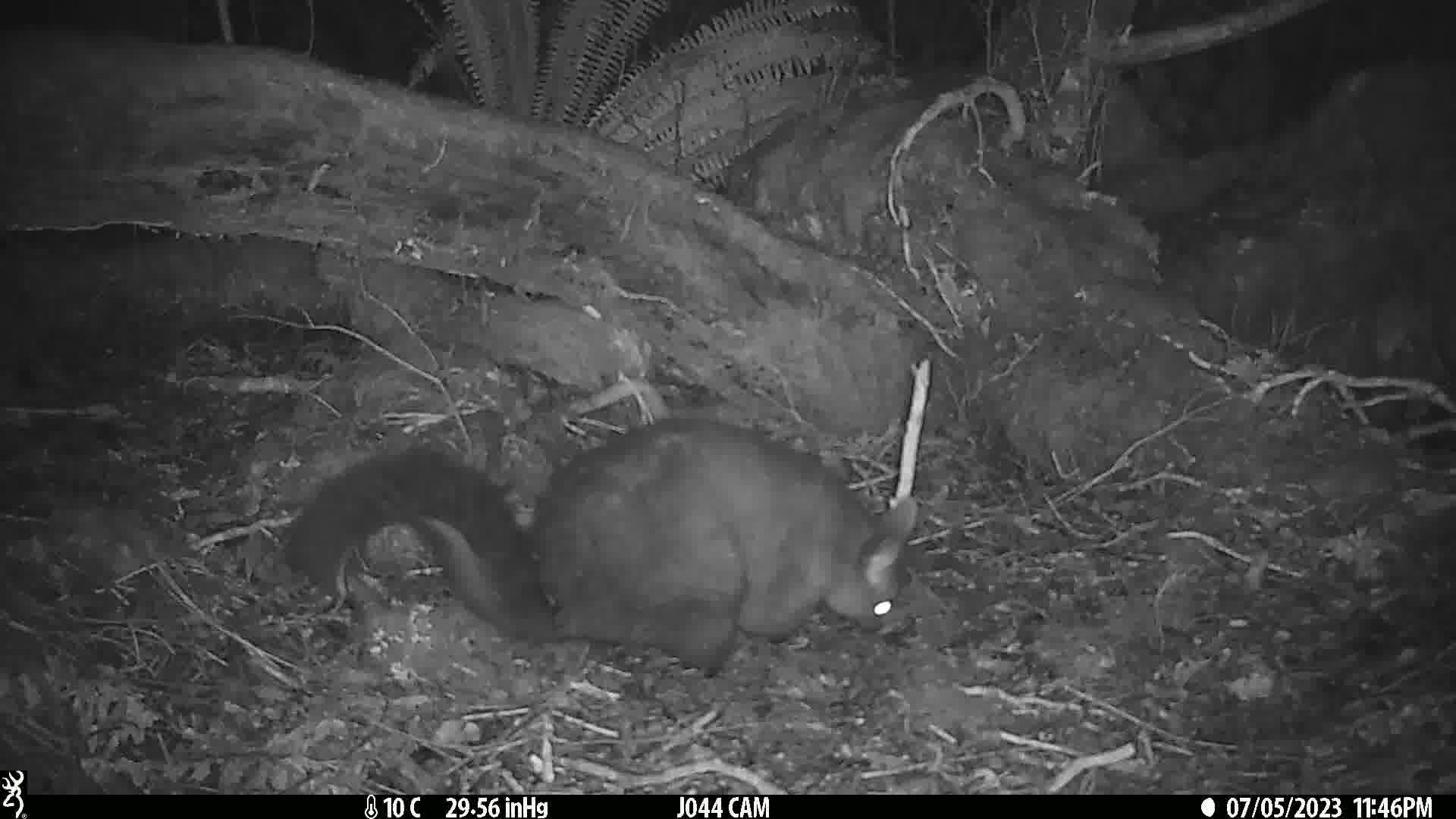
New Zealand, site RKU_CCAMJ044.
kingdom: Animalia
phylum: Chordata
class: Mammalia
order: Diprotodontia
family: Phalangeridae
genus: Trichosurus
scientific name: Trichosurus vulpecula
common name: common brushtail possum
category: possum